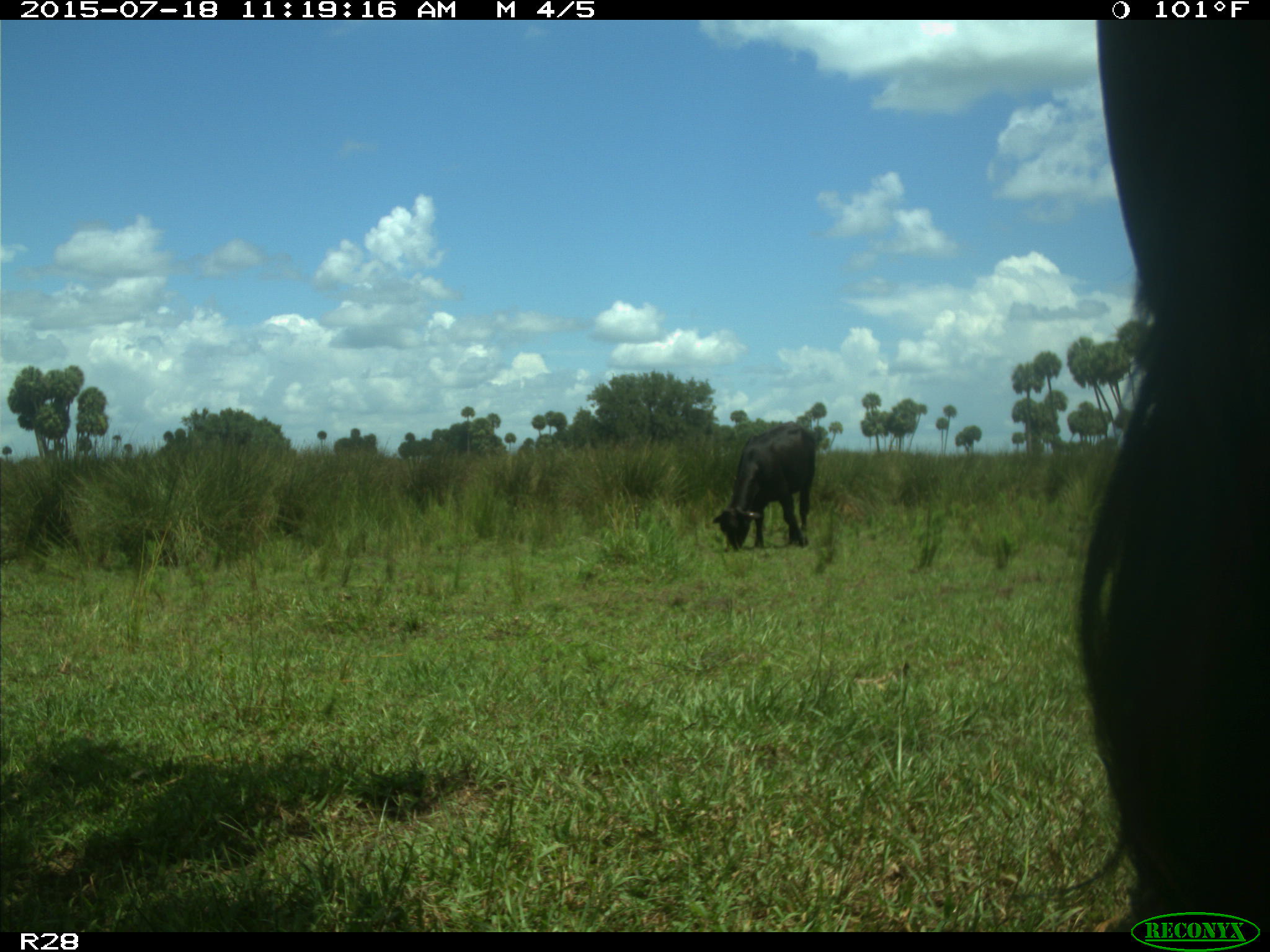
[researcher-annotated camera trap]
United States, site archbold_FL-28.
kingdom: Animalia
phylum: Chordata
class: Mammalia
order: Artiodactyla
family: Bovidae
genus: Bos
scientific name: Bos taurus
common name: domestic cow